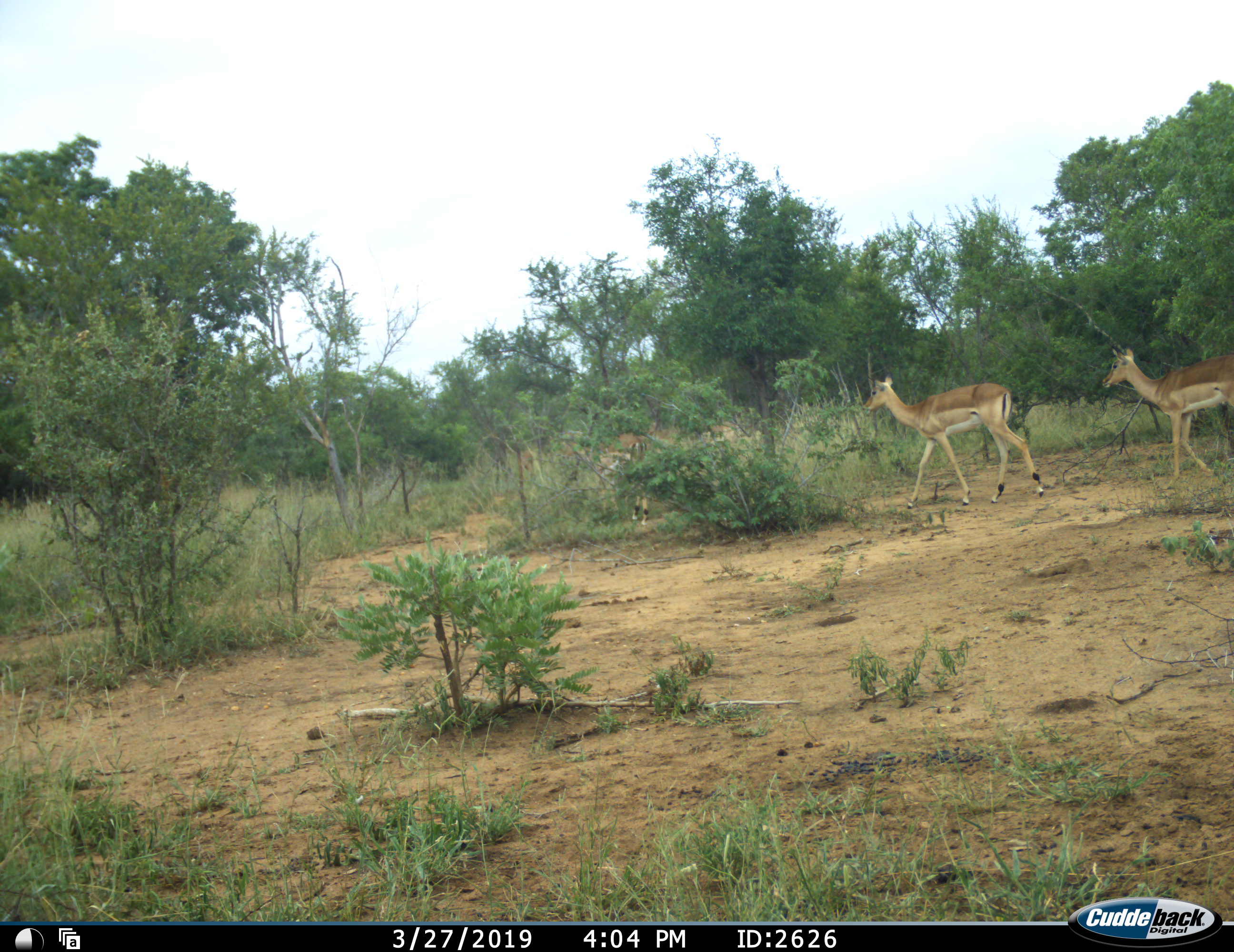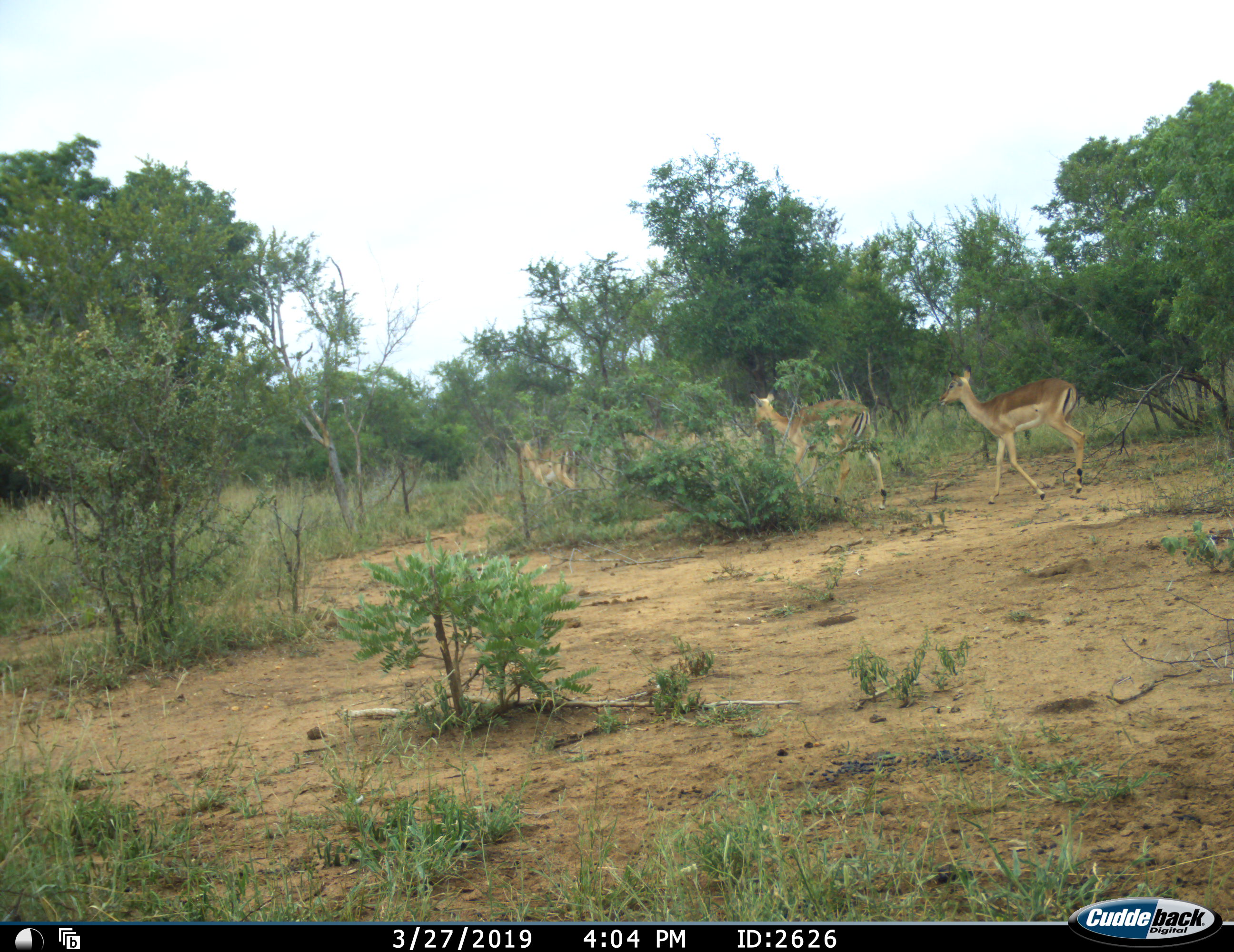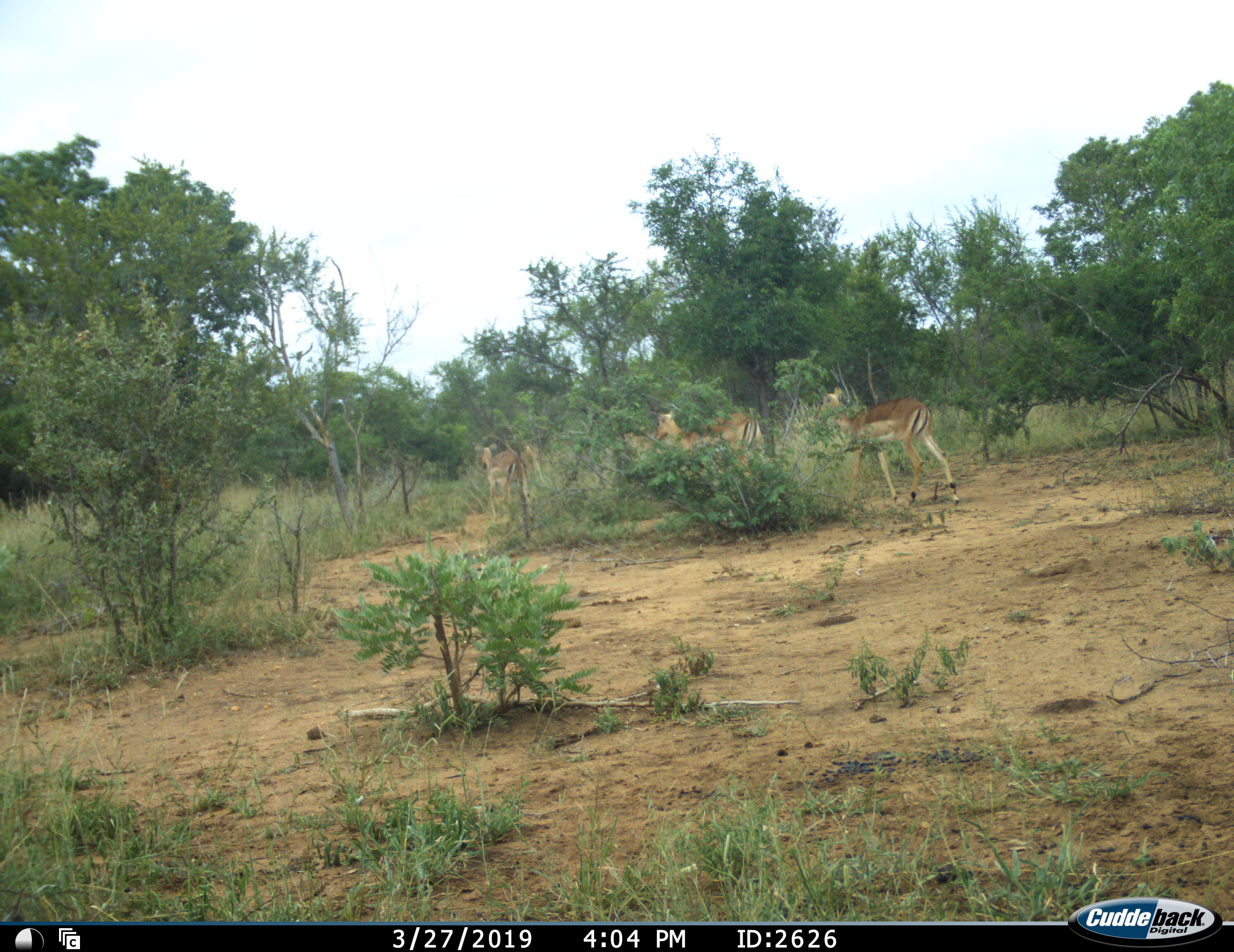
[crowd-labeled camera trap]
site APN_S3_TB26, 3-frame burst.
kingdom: Animalia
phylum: Chordata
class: Mammalia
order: Artiodactyla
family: Bovidae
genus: Aepyceros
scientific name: Aepyceros melampus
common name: impala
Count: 4.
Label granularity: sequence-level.